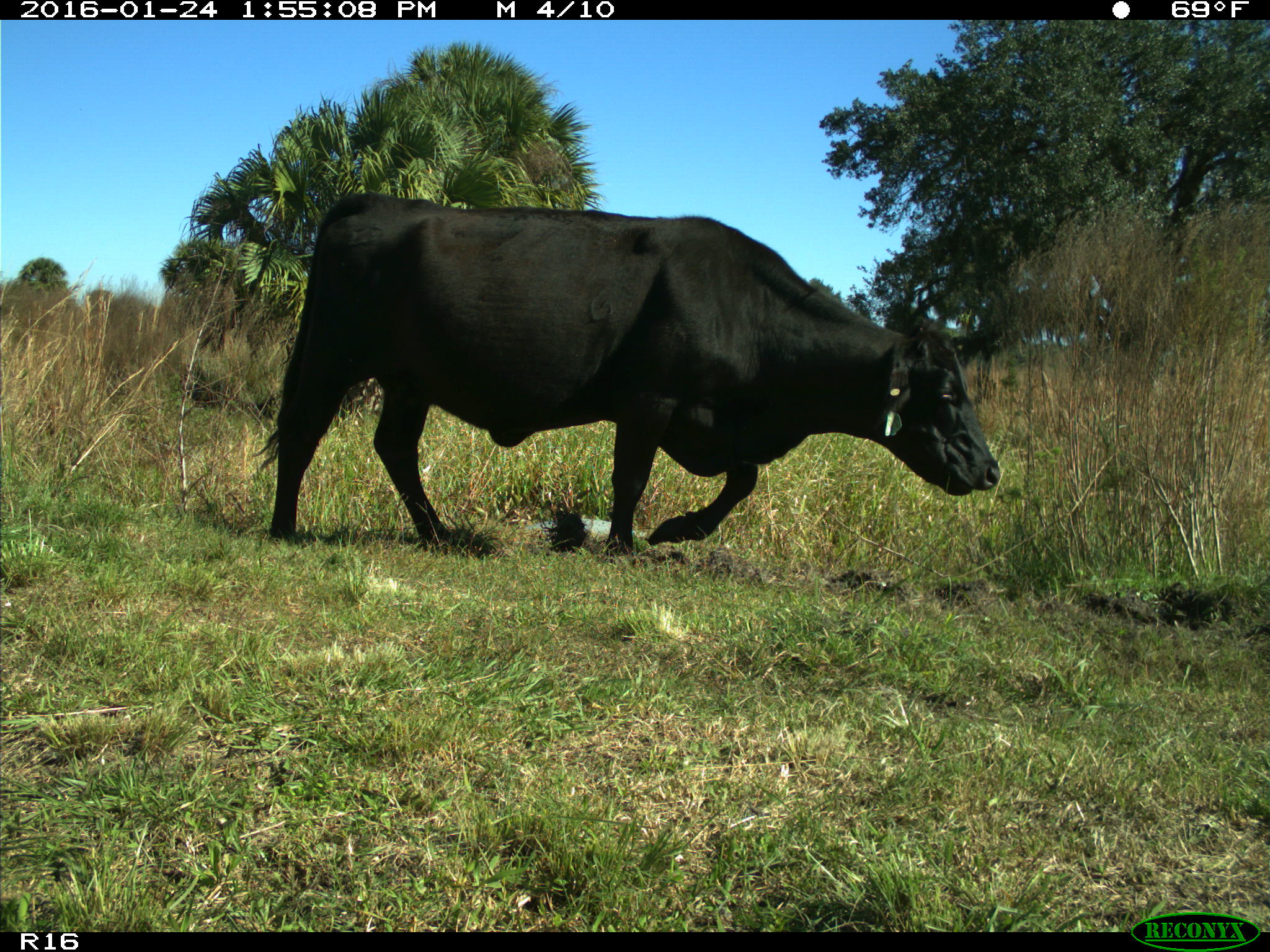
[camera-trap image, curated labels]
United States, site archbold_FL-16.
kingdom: Animalia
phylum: Chordata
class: Mammalia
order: Artiodactyla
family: Bovidae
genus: Bos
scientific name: Bos taurus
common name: domestic cow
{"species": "Bos taurus (domestic cow)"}